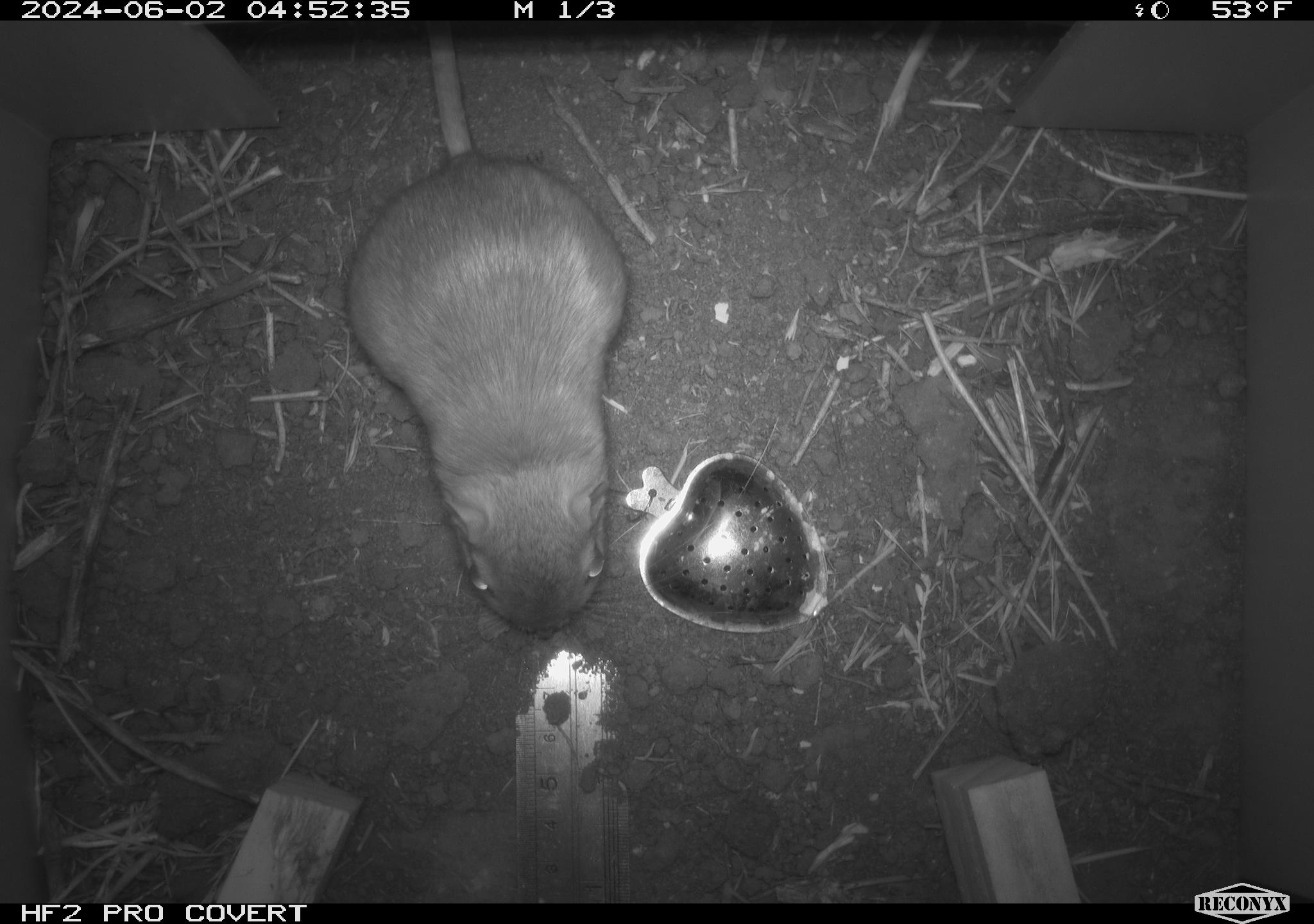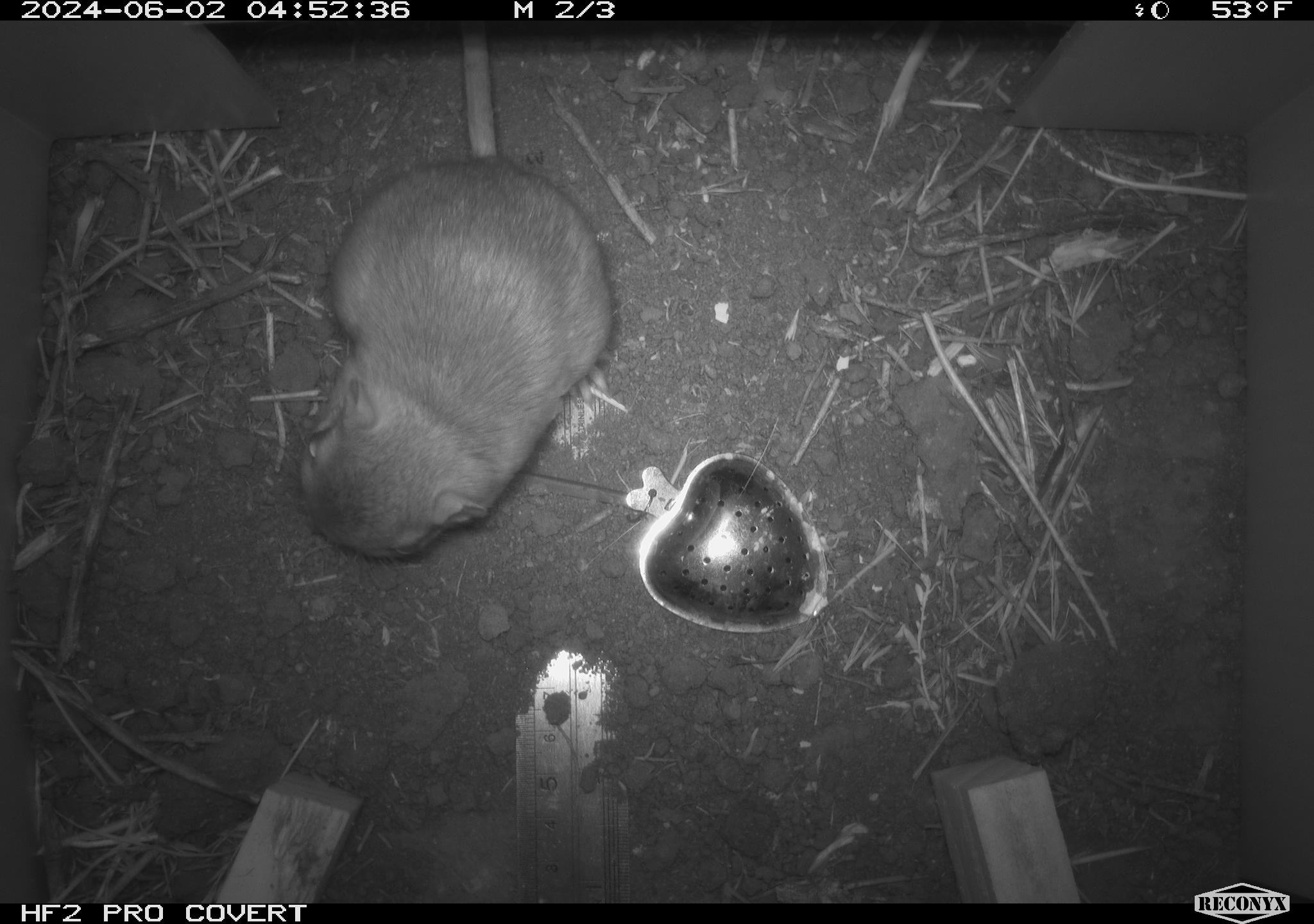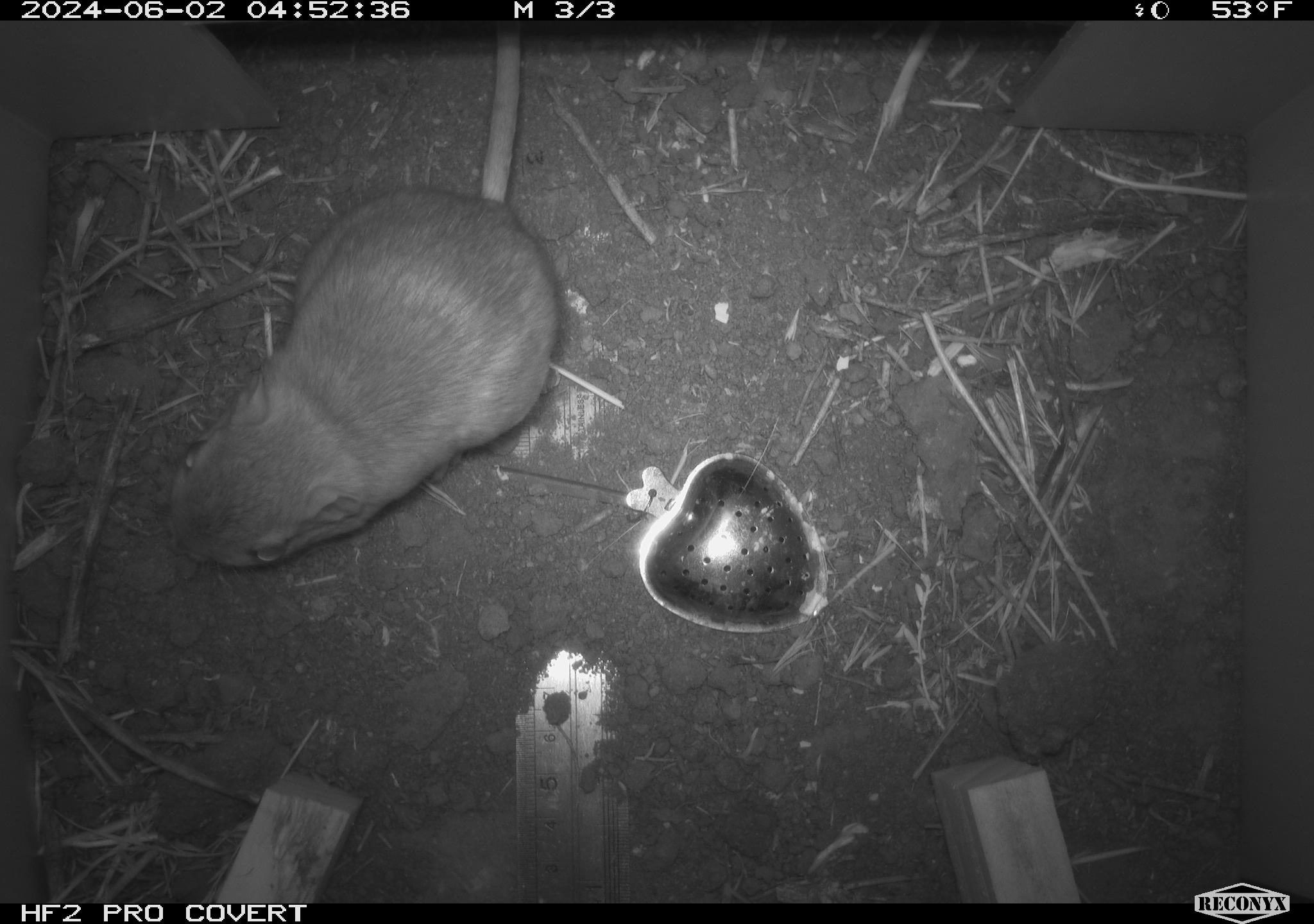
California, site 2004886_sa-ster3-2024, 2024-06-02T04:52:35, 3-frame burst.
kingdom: Animalia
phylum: Chordata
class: Mammalia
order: Rodentia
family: Heteromyidae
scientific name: Heteromyidae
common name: kangaroo rats and pocket mice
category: heteromyidae family